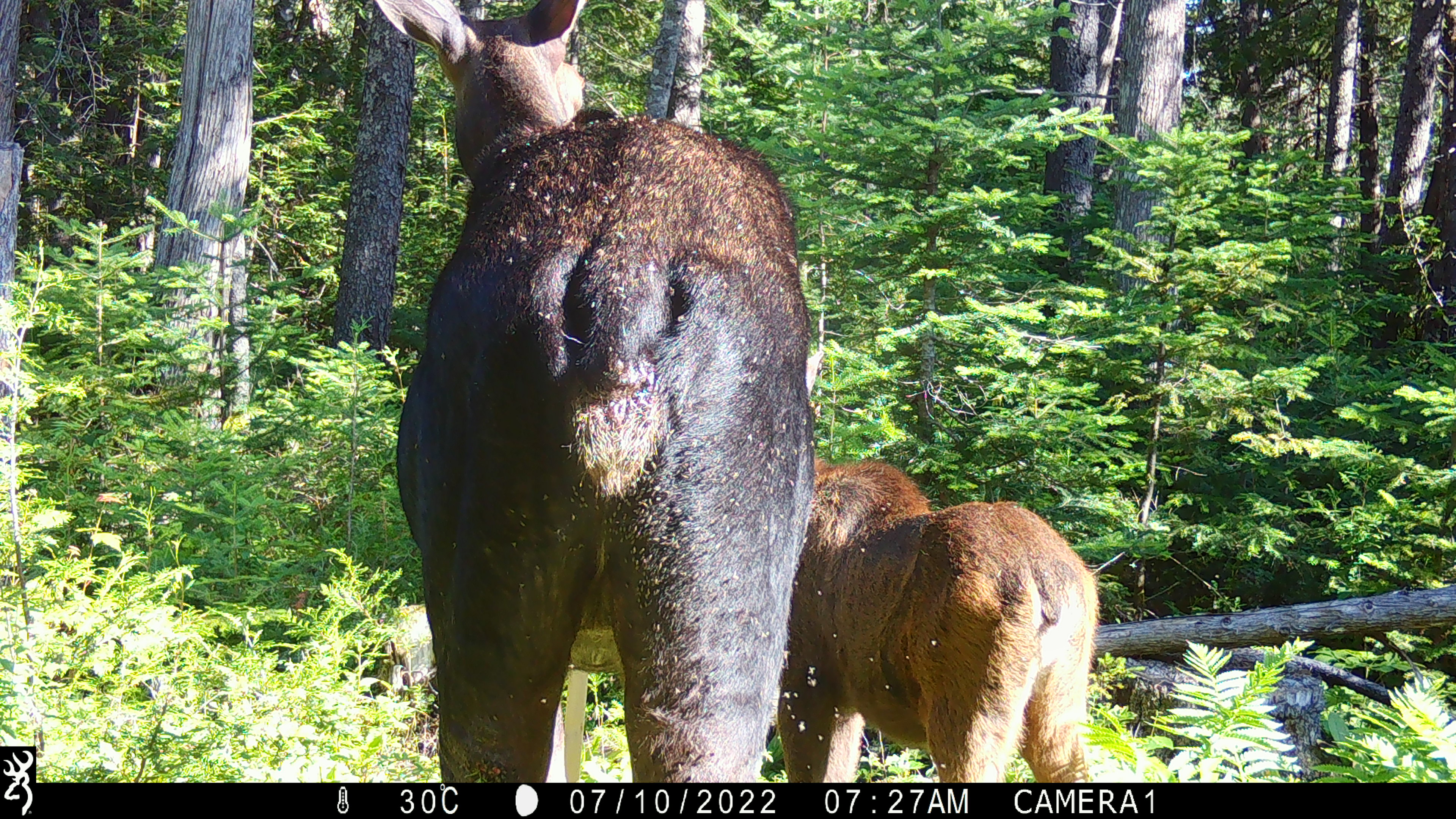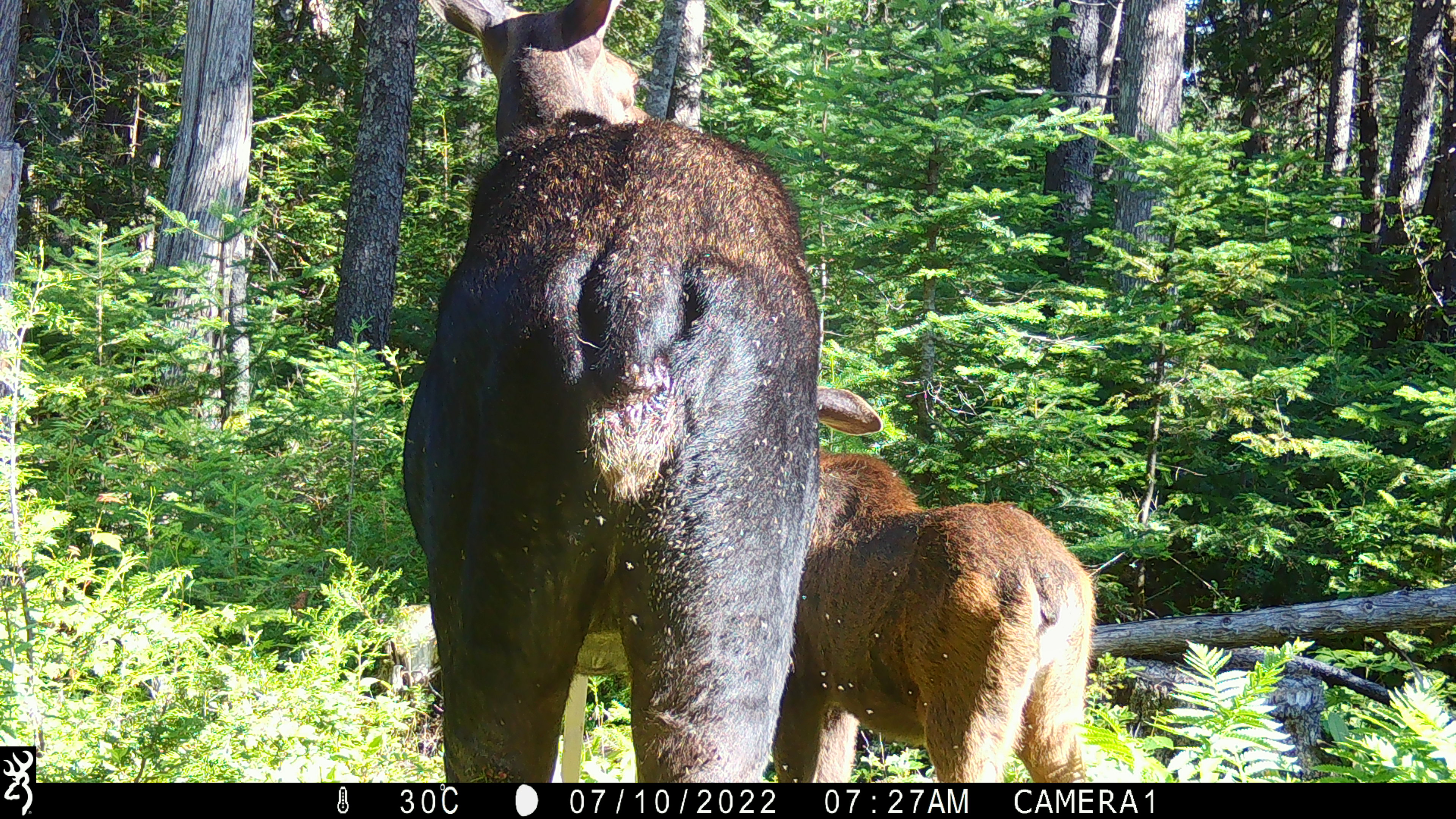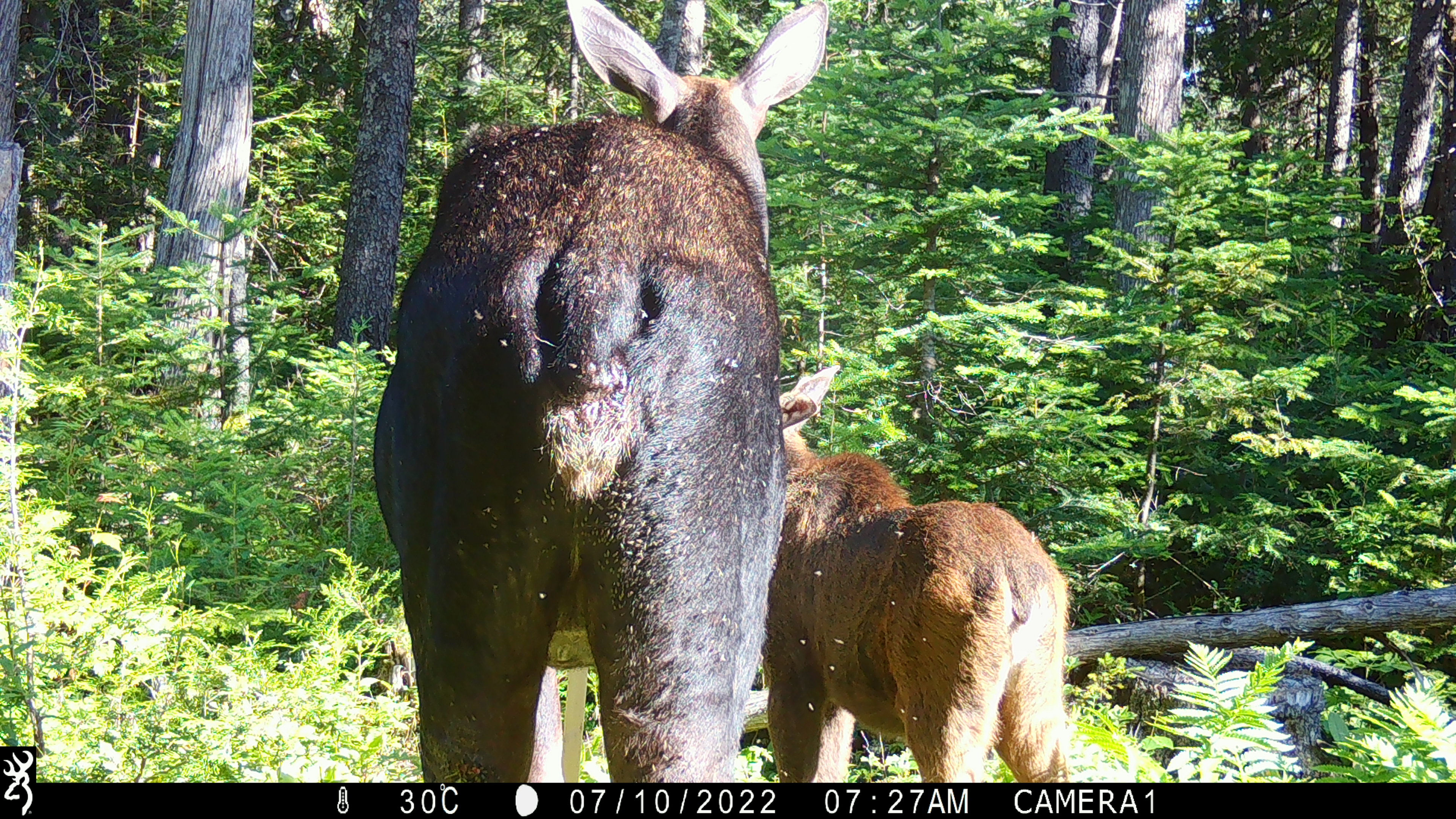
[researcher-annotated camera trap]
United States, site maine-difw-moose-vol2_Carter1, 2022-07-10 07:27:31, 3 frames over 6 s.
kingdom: Animalia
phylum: Chordata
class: Mammalia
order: Artiodactyla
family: Cervidae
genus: Alces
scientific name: Alces alces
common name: moose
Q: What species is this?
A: Moose (Alces alces).